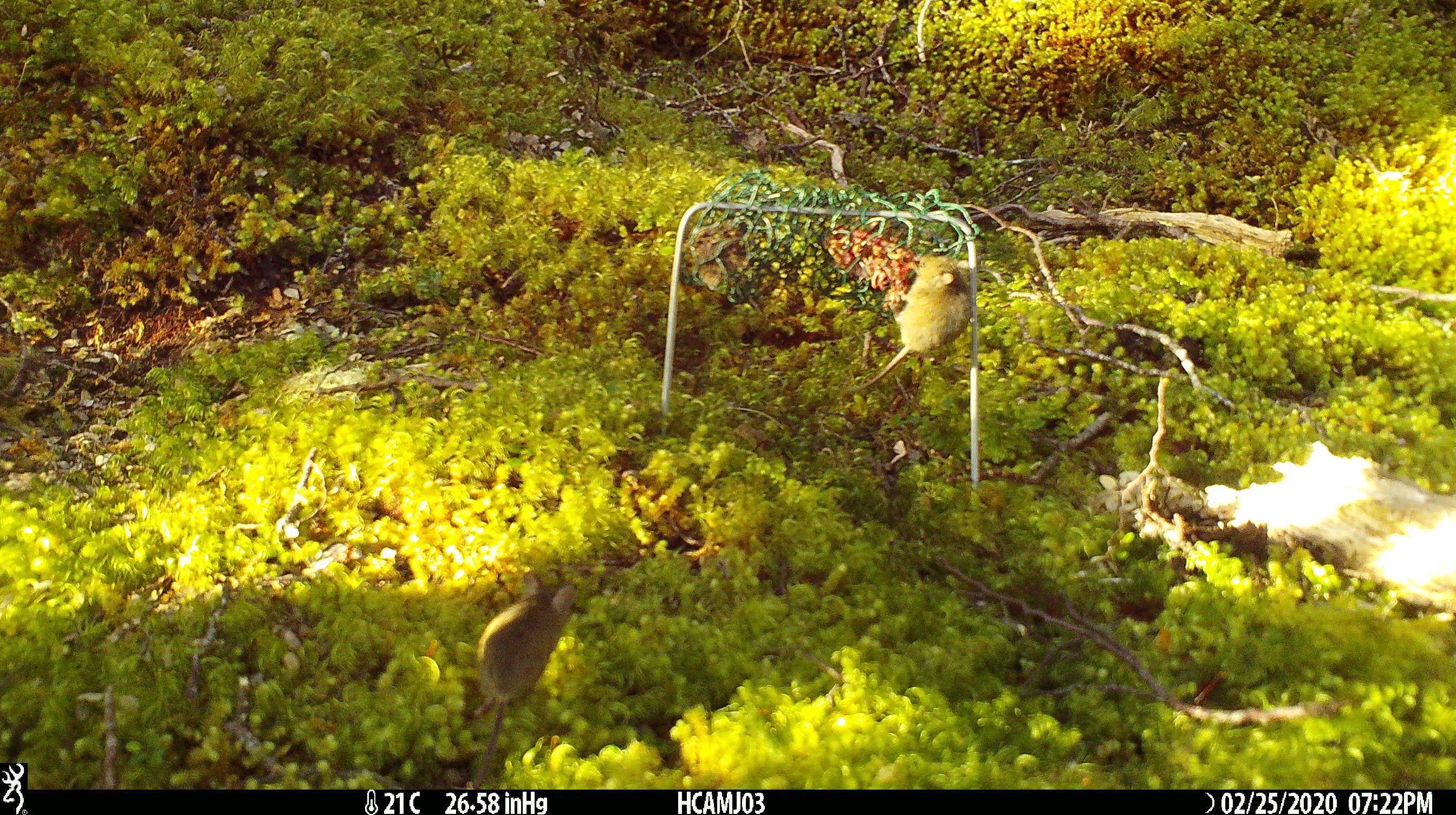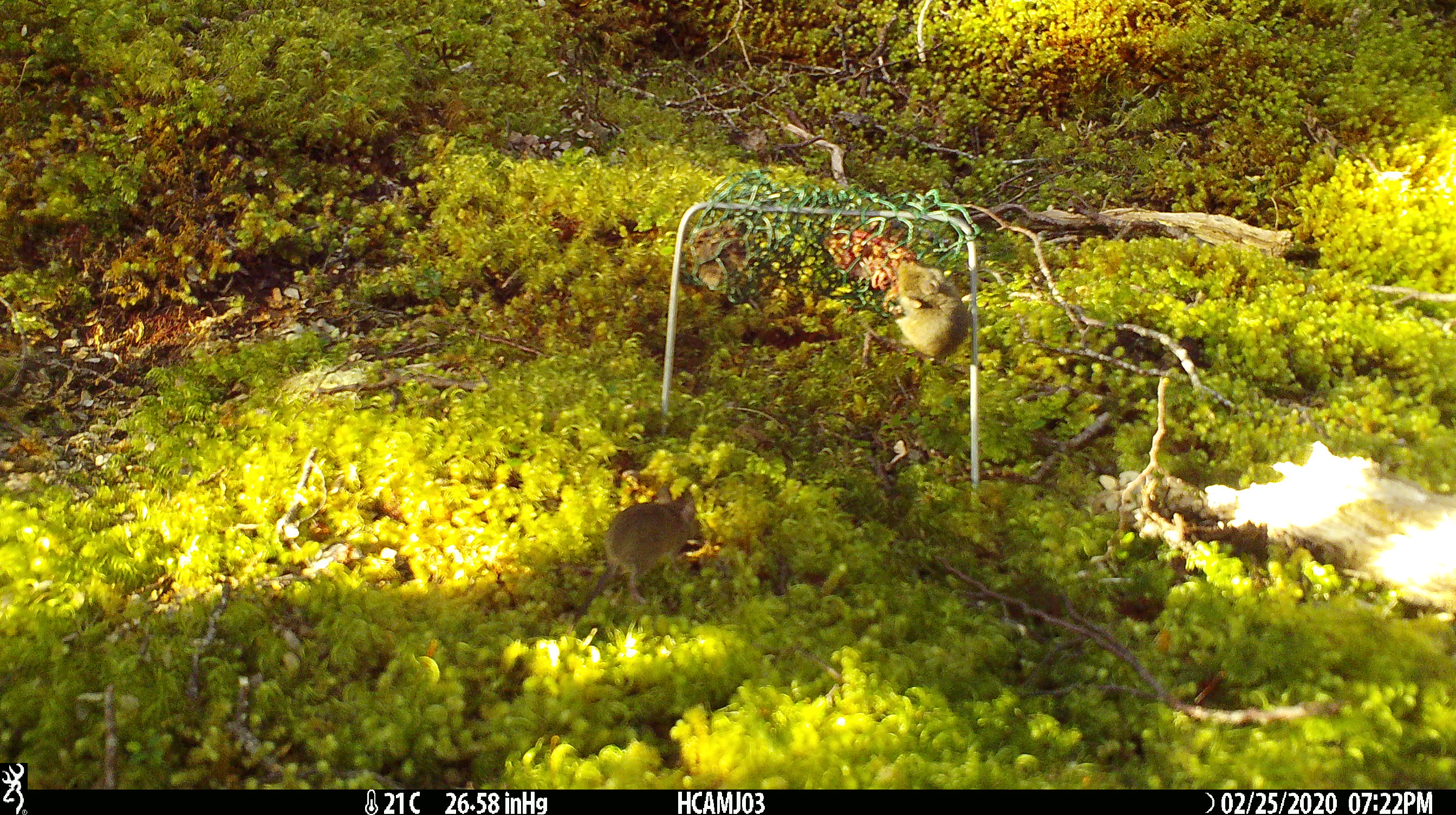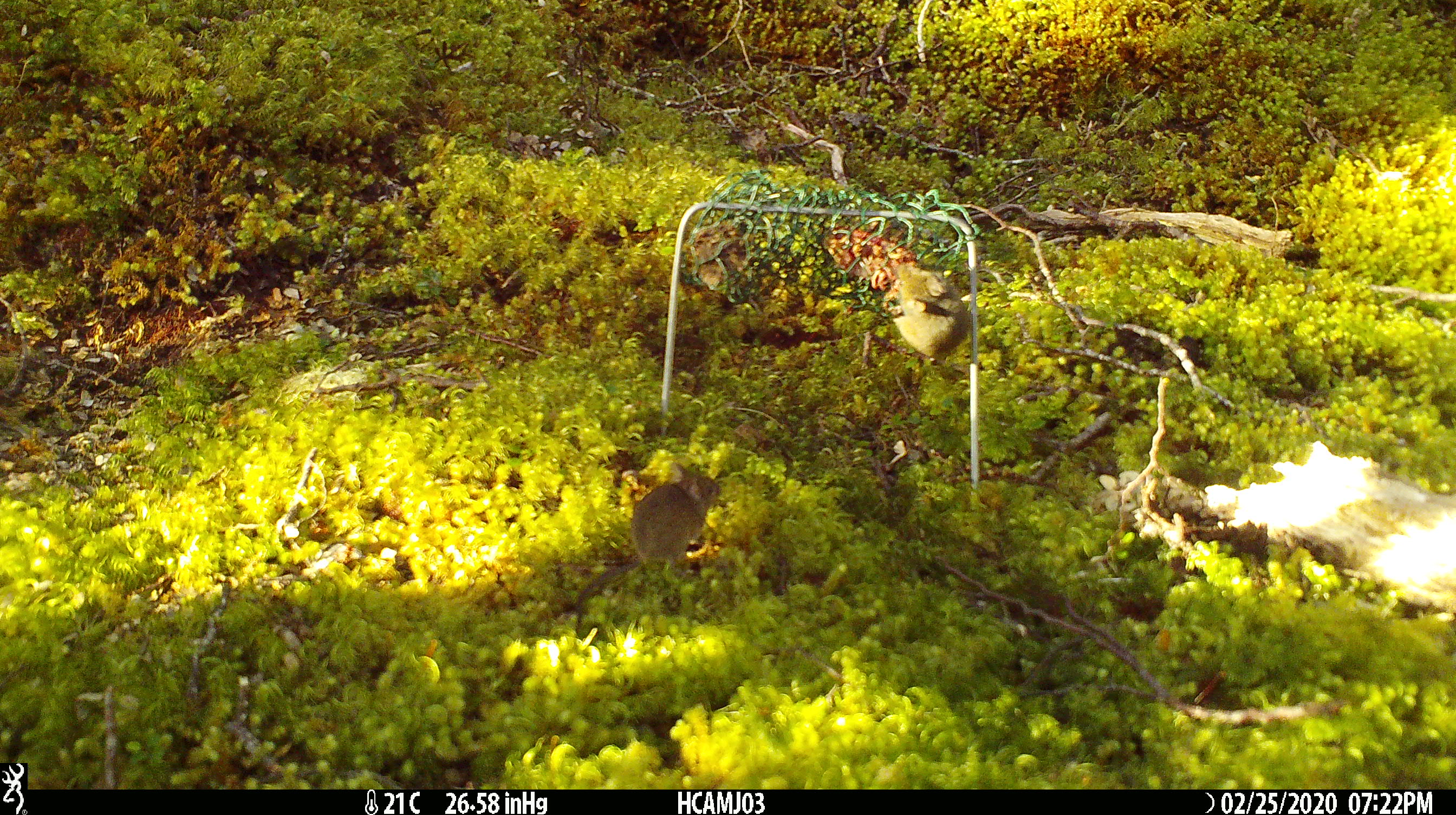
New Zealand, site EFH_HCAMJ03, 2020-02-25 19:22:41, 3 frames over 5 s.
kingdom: Animalia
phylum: Chordata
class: Mammalia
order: Rodentia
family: Muridae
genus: Mus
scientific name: Mus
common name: mouse